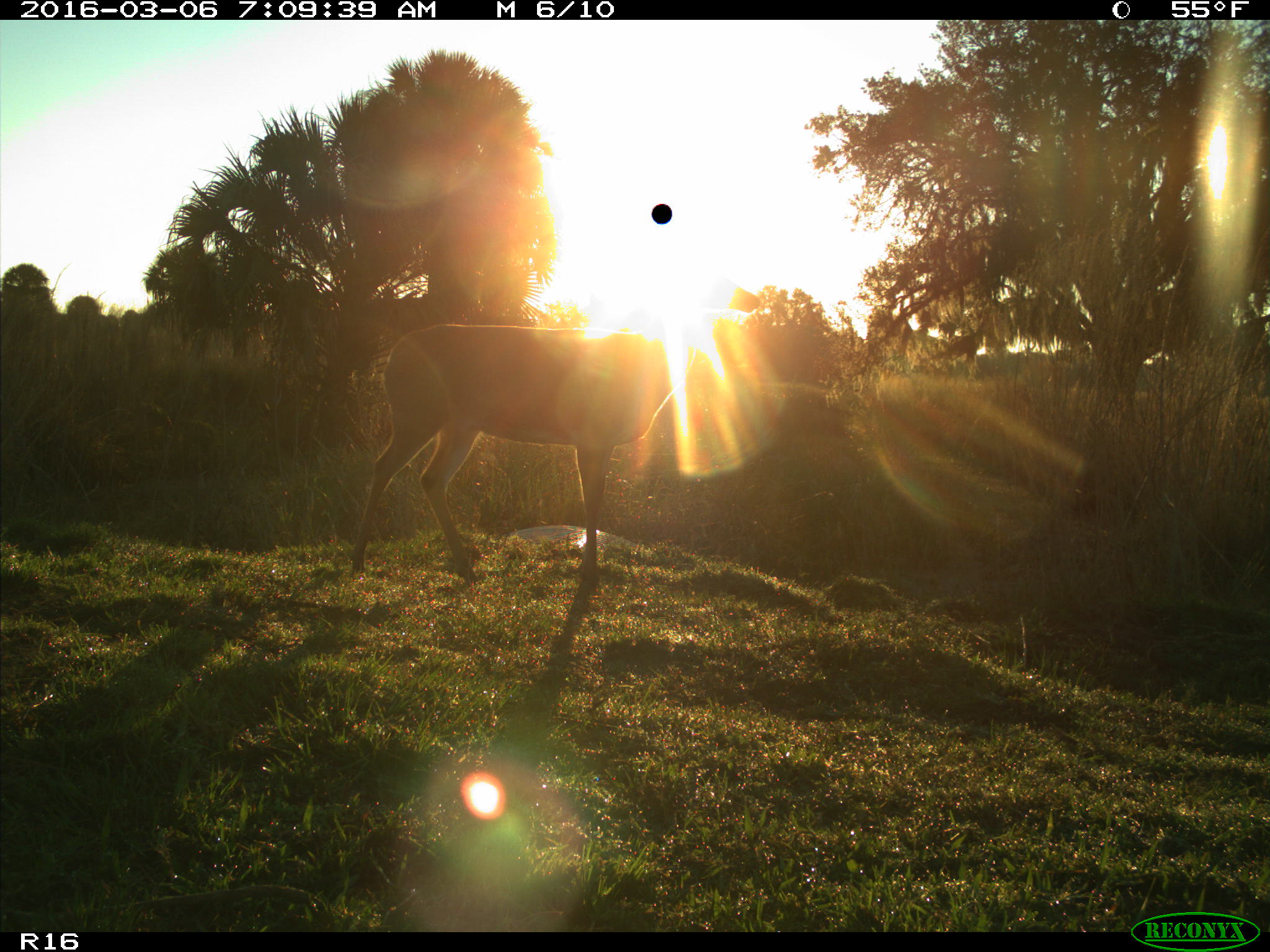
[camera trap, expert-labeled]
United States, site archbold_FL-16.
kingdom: Animalia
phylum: Chordata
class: Mammalia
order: Artiodactyla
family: Cervidae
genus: Odocoileus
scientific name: Odocoileus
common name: deer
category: unidentified deer